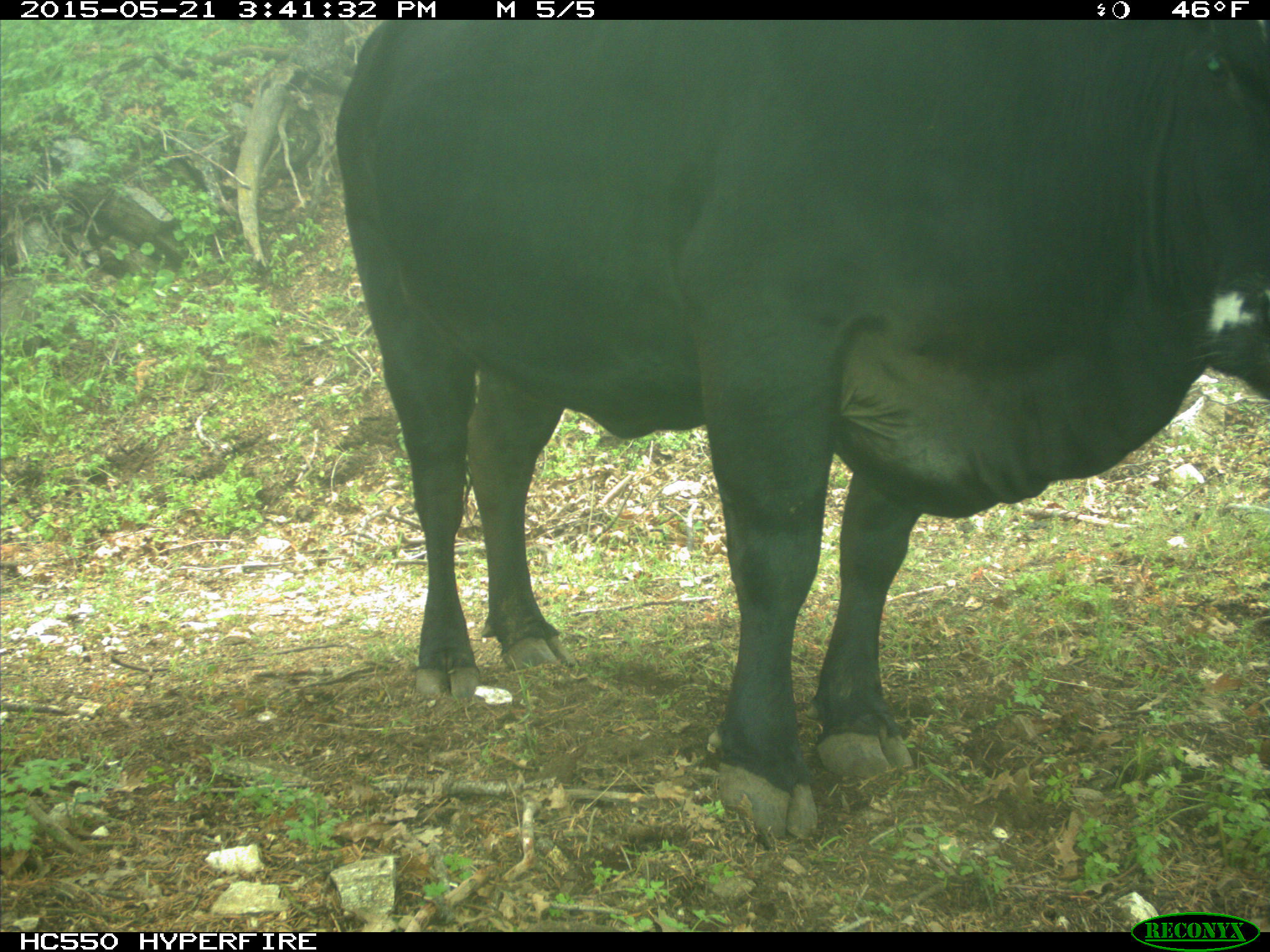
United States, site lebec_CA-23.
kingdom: Animalia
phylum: Chordata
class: Mammalia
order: Artiodactyla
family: Bovidae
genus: Bos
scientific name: Bos taurus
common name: domestic cow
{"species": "Bos taurus (domestic cow)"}